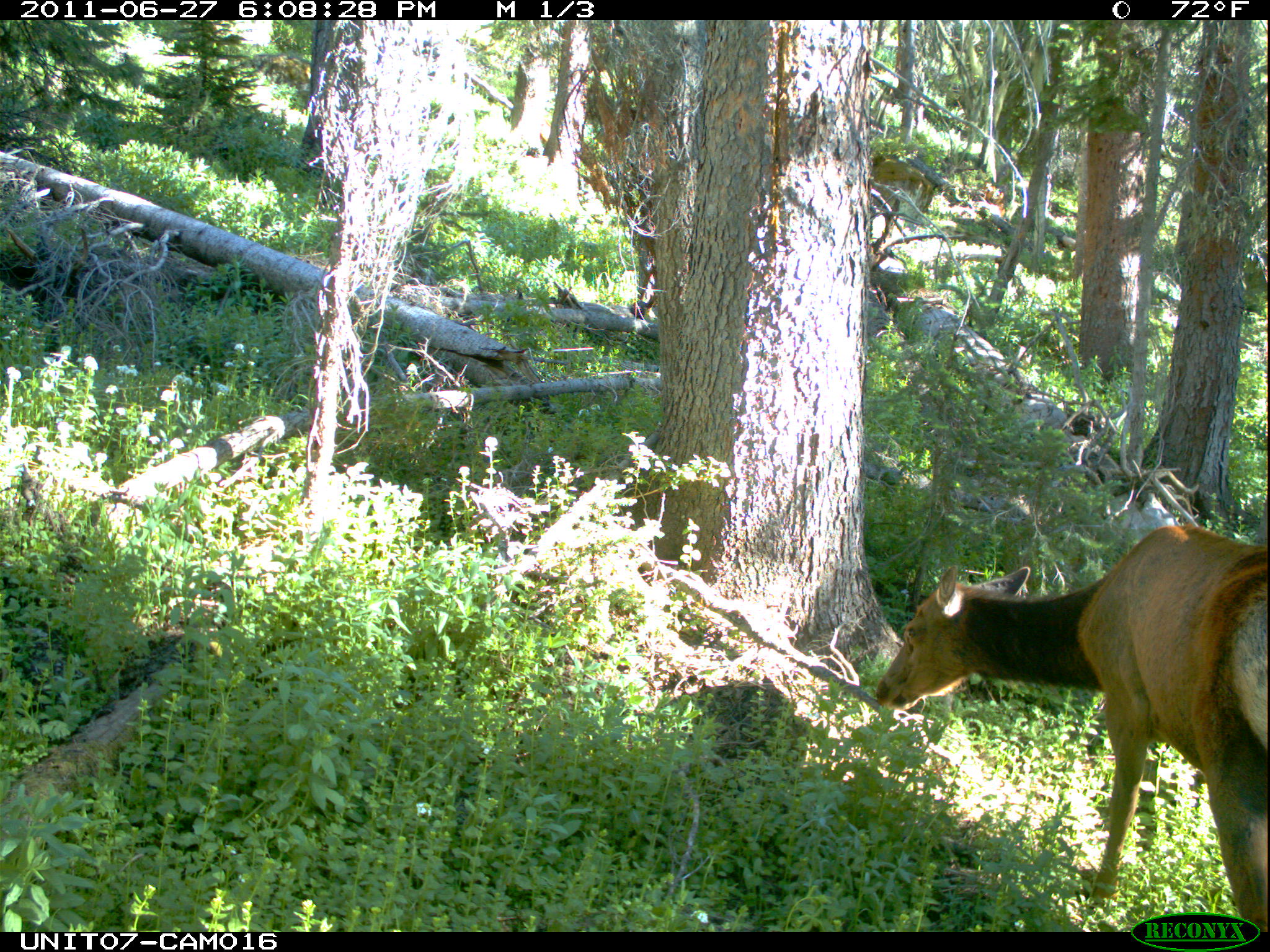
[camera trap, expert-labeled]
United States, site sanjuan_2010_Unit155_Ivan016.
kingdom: Animalia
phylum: Chordata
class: Mammalia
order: Artiodactyla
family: Cervidae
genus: Cervus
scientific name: Cervus elaphus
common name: red deer